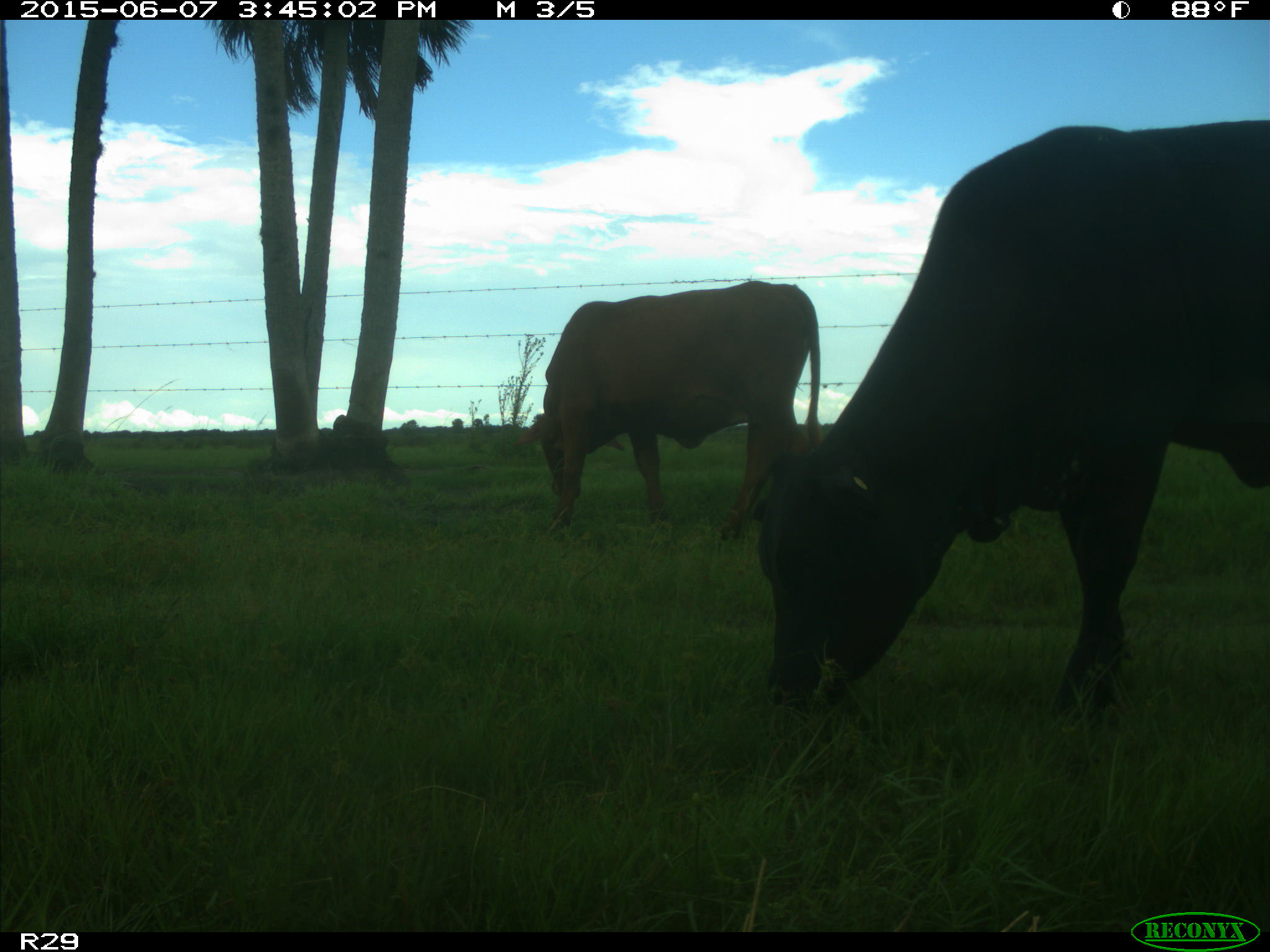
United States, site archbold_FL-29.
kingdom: Animalia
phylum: Chordata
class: Mammalia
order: Artiodactyla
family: Bovidae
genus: Bos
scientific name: Bos taurus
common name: domestic cow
Bos taurus (domestic cow).